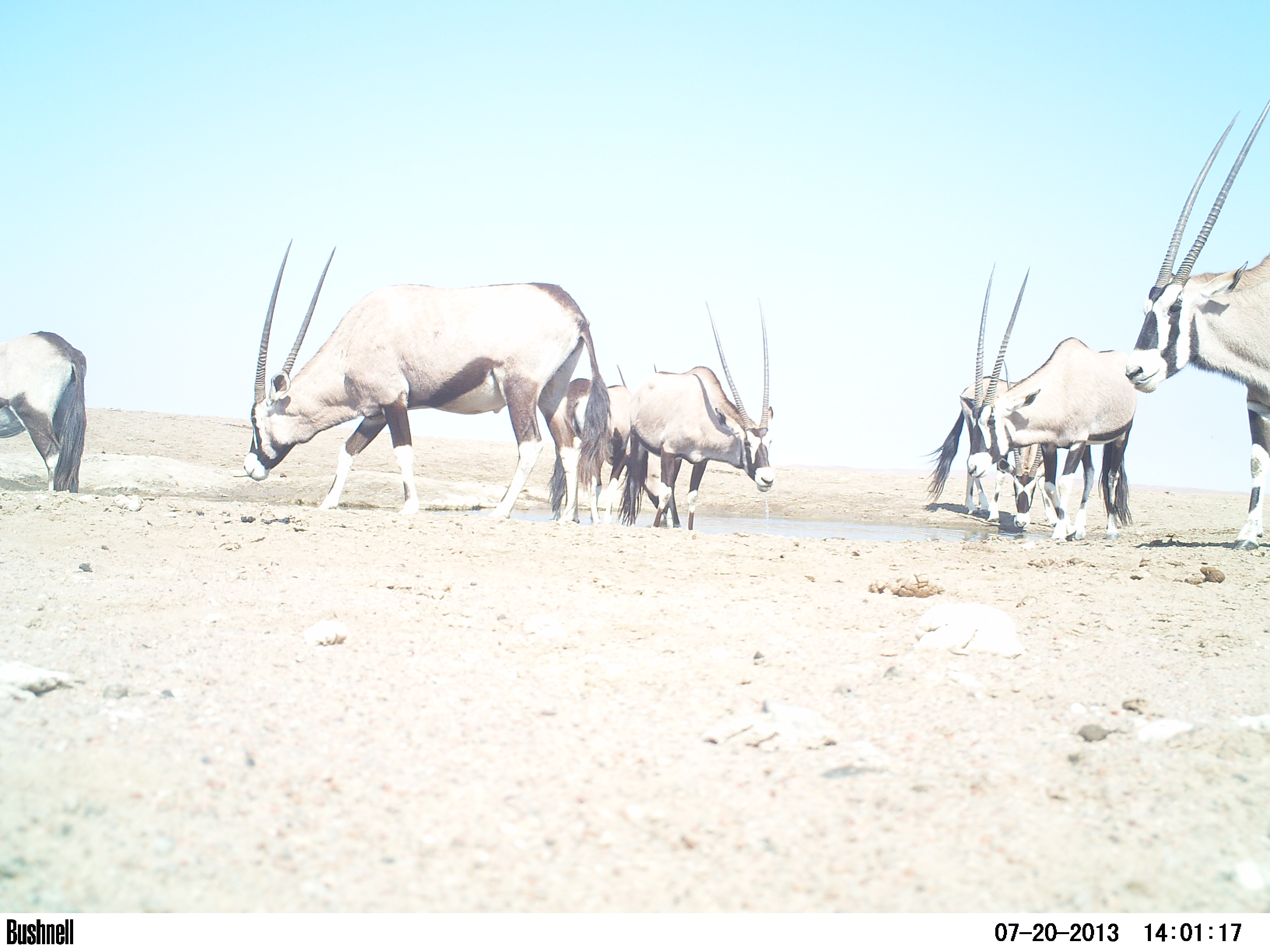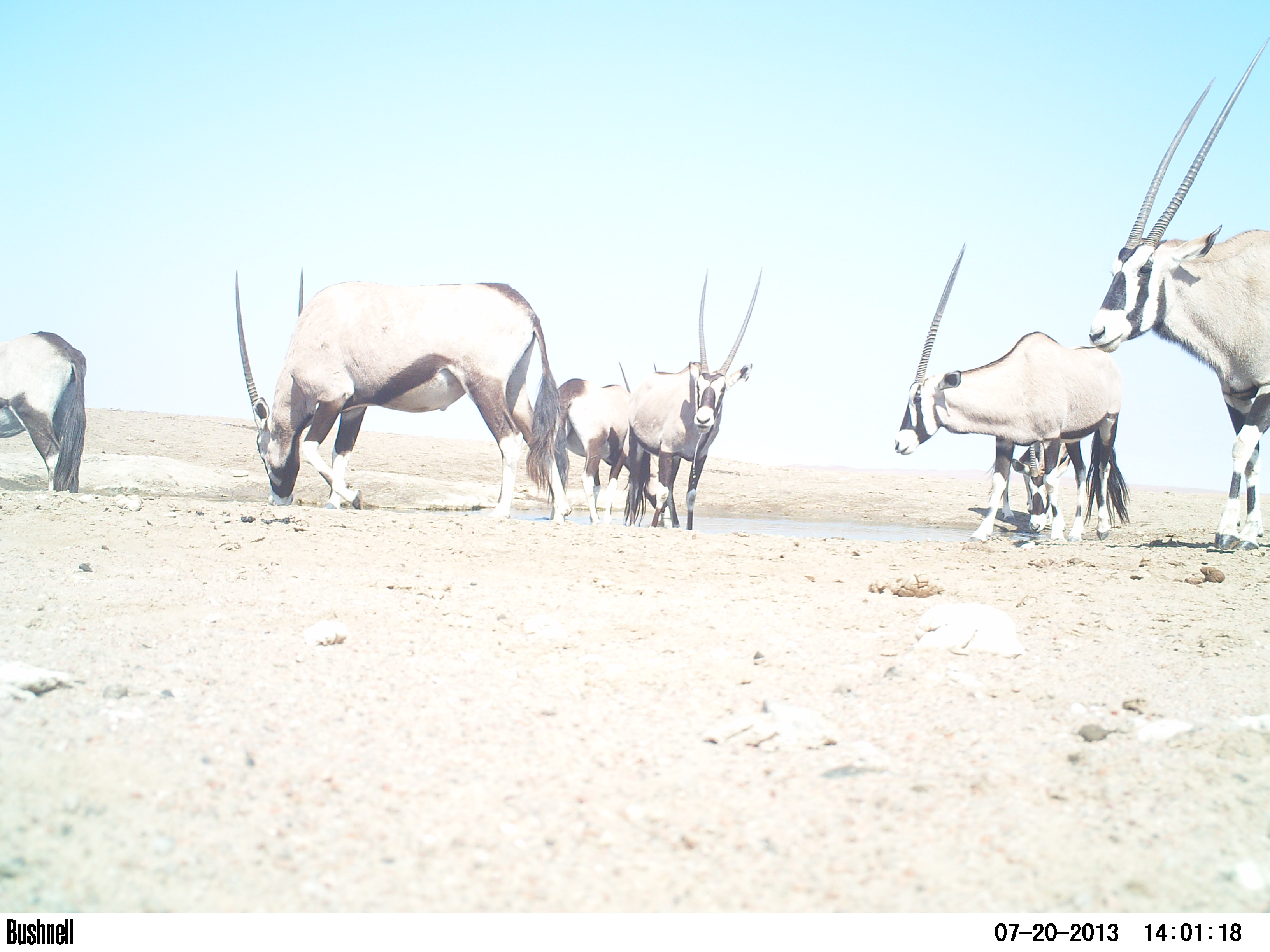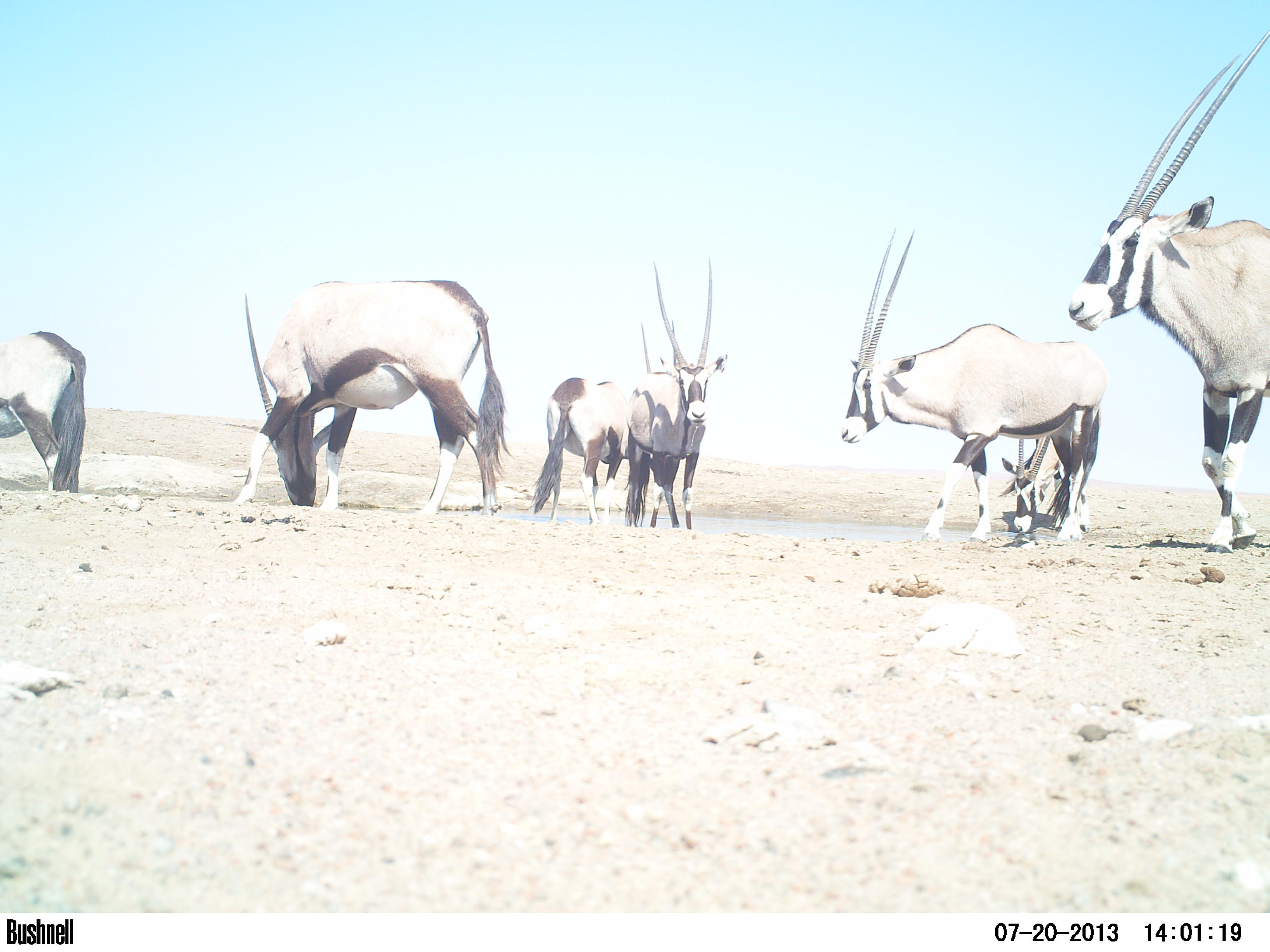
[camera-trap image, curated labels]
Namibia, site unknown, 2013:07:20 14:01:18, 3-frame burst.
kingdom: Animalia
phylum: Chordata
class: Mammalia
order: Artiodactyla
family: Bovidae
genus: Oryx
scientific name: Oryx gazella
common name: gemsbok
Oryx gazella (gemsbok).